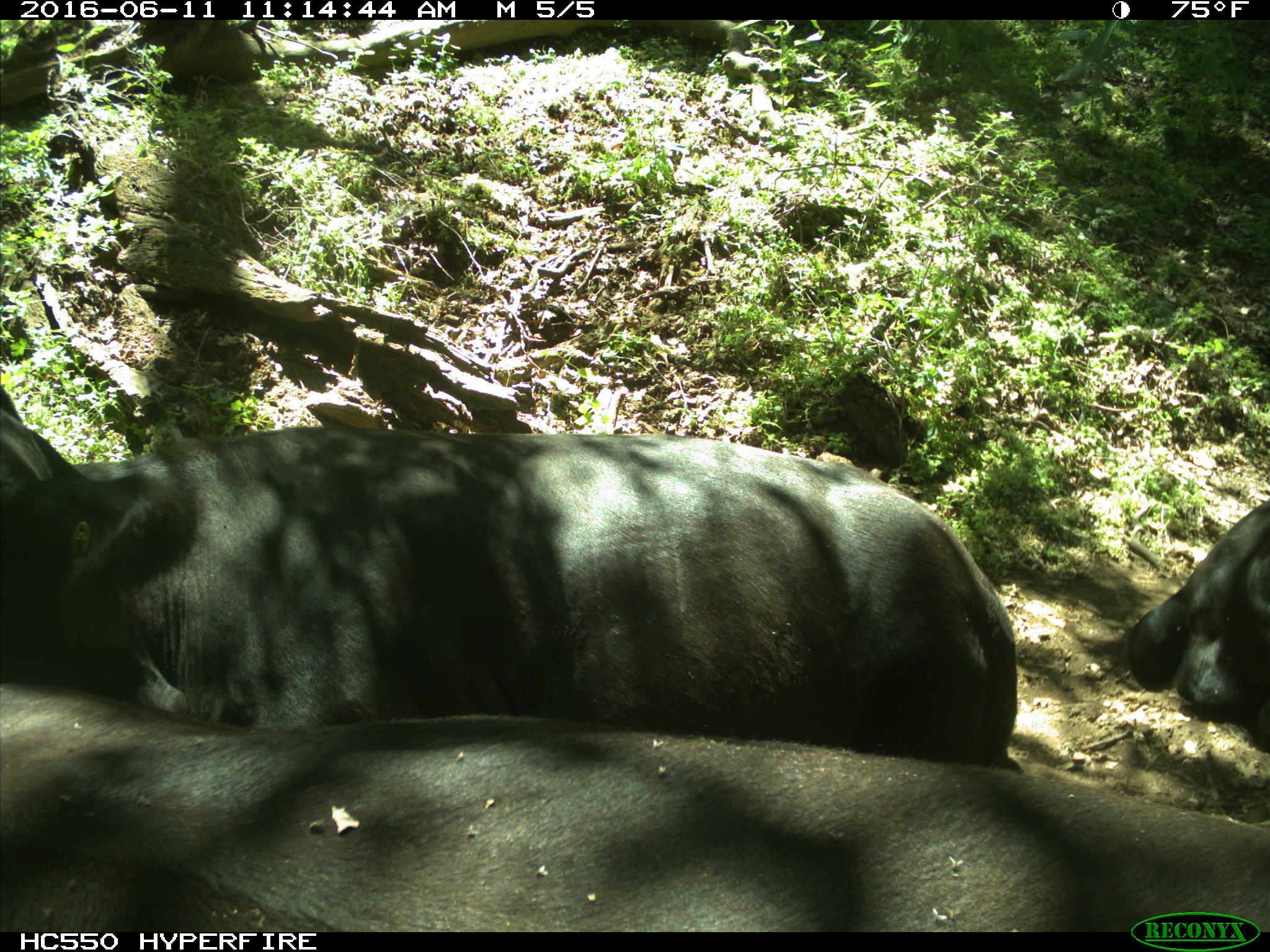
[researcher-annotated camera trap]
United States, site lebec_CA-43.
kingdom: Animalia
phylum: Chordata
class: Mammalia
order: Artiodactyla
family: Bovidae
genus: Bos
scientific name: Bos taurus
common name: domestic cow